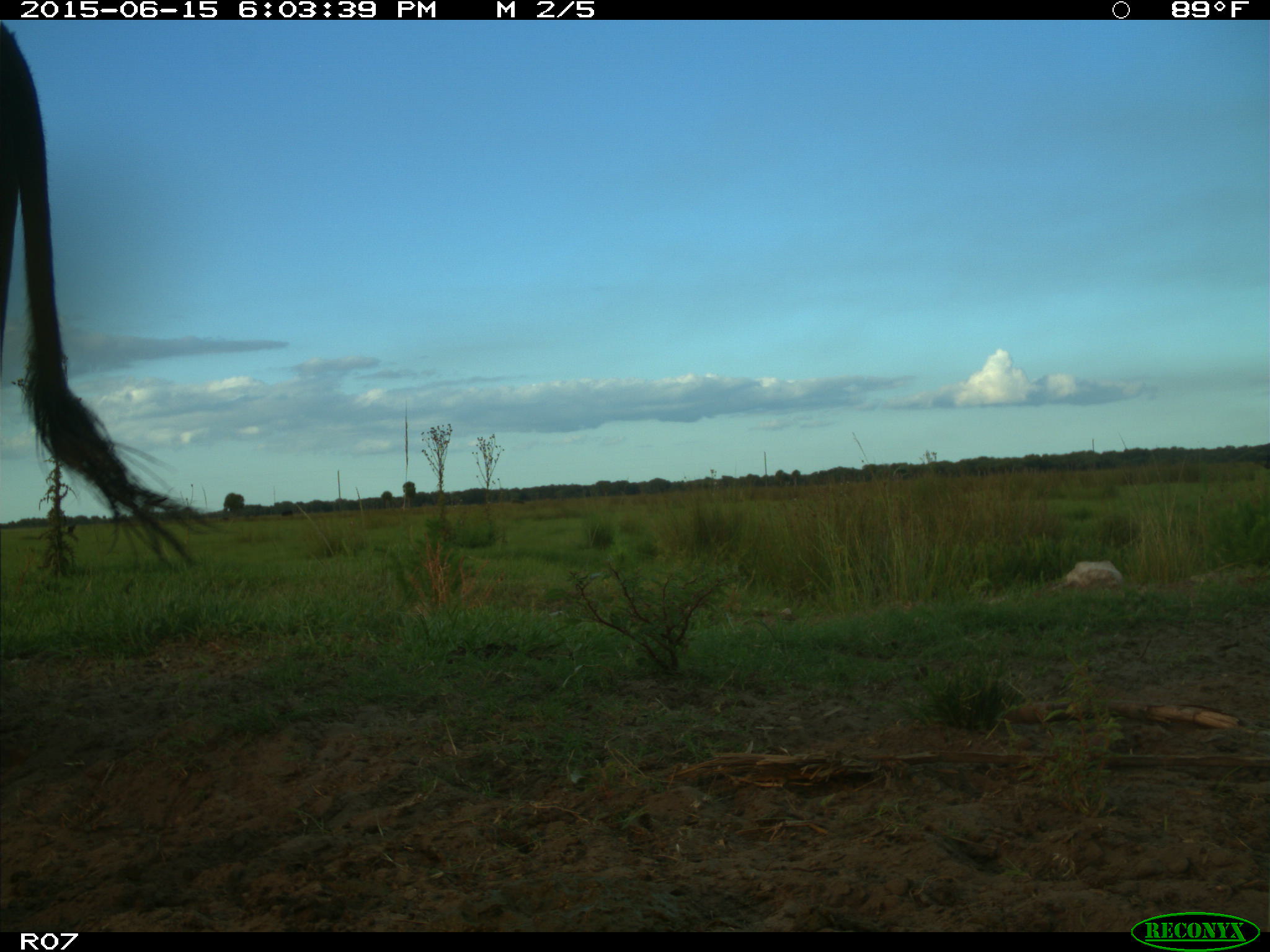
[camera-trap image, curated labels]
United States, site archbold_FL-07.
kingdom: Animalia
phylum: Chordata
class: Mammalia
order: Artiodactyla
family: Bovidae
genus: Bos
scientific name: Bos taurus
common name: domestic cow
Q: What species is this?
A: Bos taurus (domestic cow).